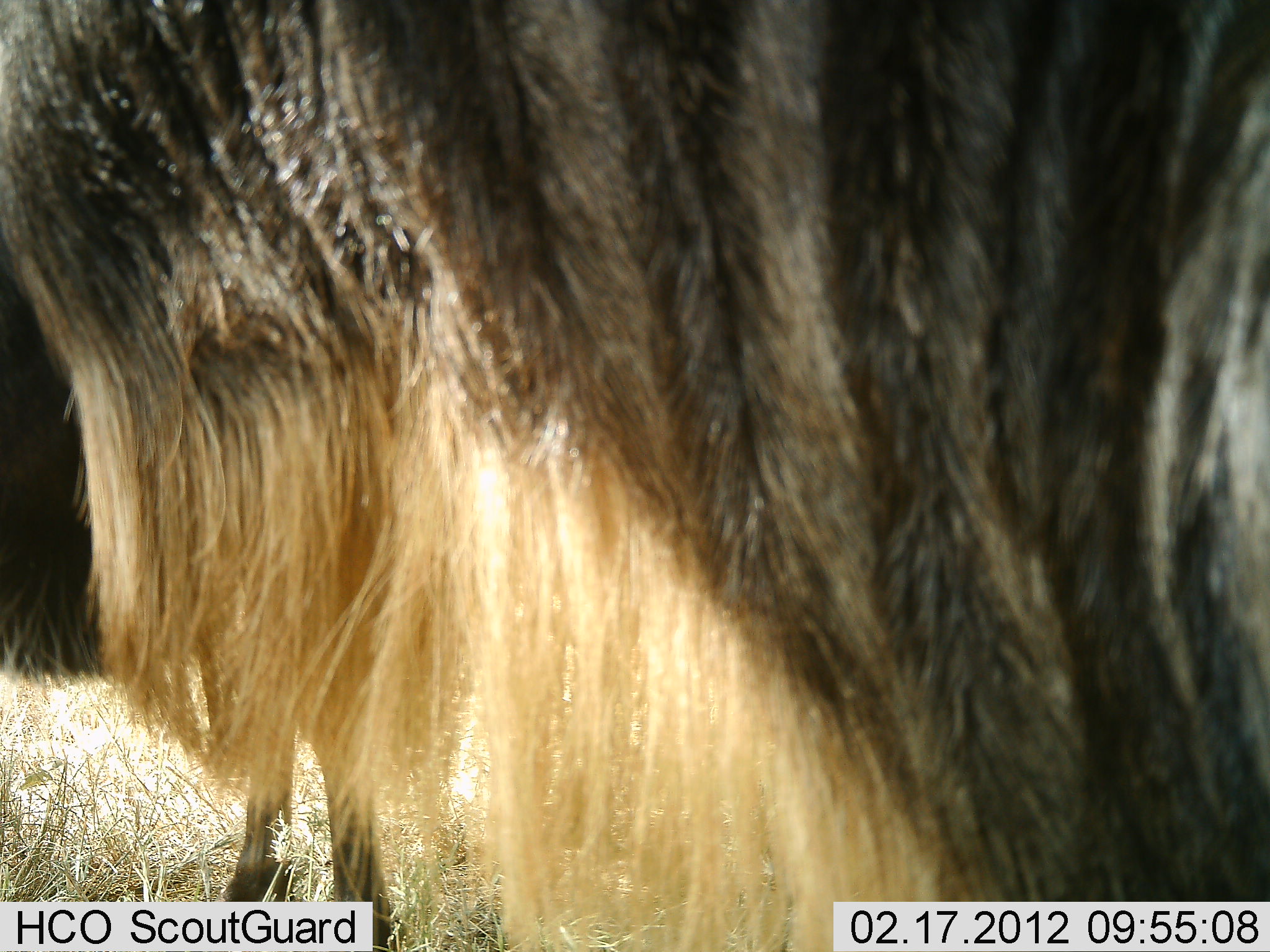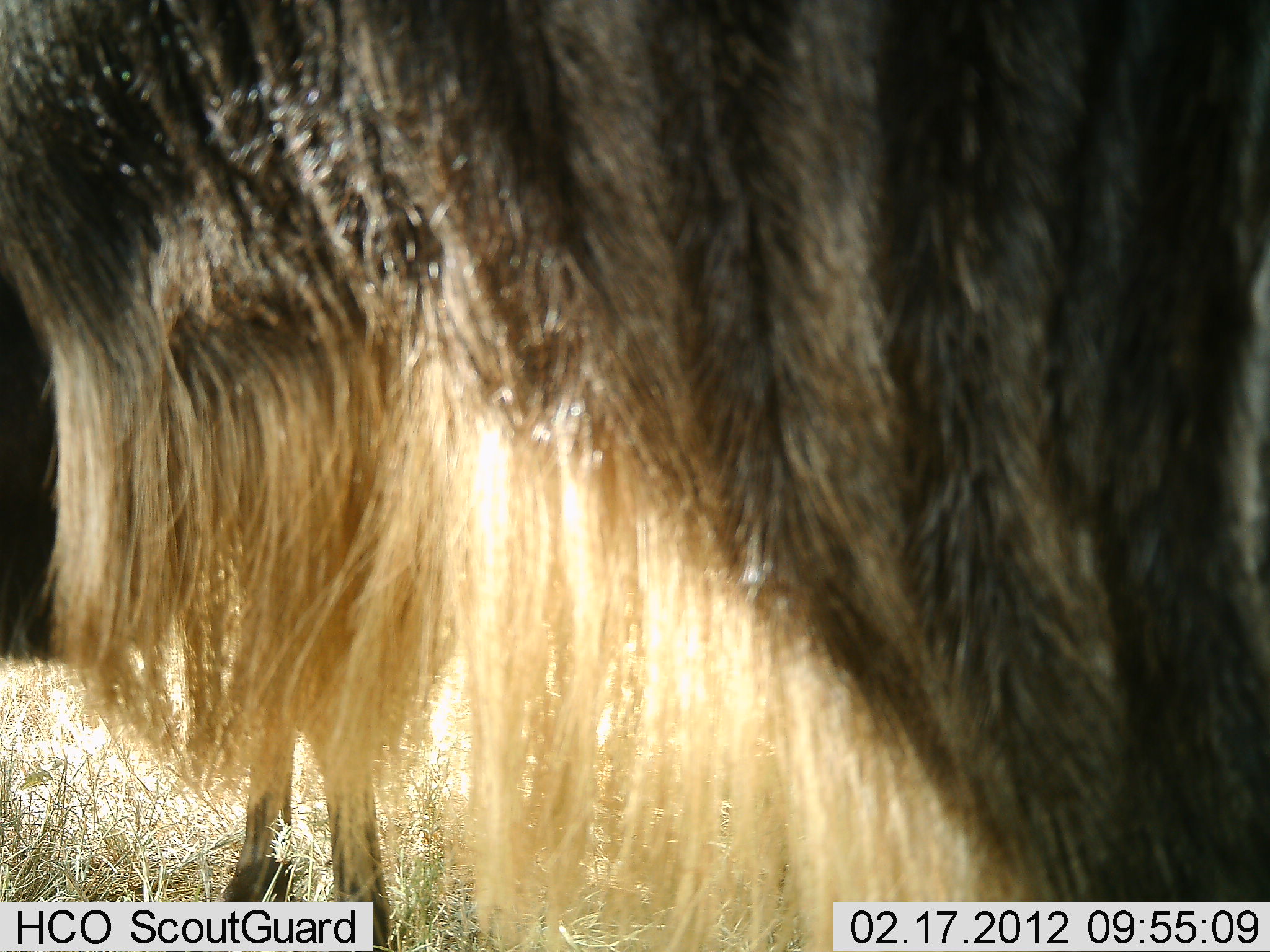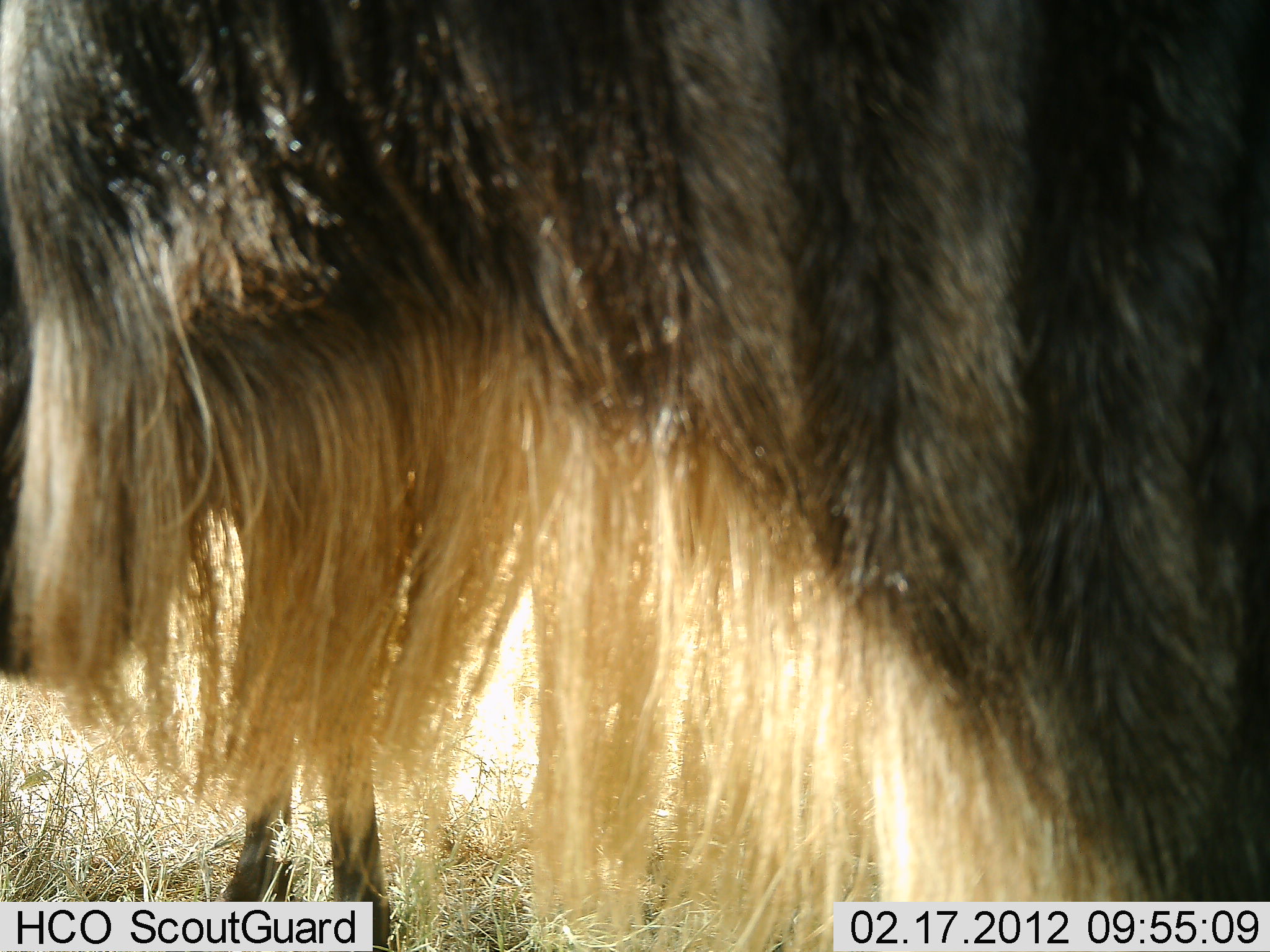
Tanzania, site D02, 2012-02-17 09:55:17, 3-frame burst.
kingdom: Animalia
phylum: Chordata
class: Mammalia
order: Artiodactyla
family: Bovidae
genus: Connochaetes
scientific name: Connochaetes taurinus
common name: blue wildebeest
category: wildebeest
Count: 2.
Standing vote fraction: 100%.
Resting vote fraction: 0%.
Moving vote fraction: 0%.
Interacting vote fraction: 0%.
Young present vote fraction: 0%.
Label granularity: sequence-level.